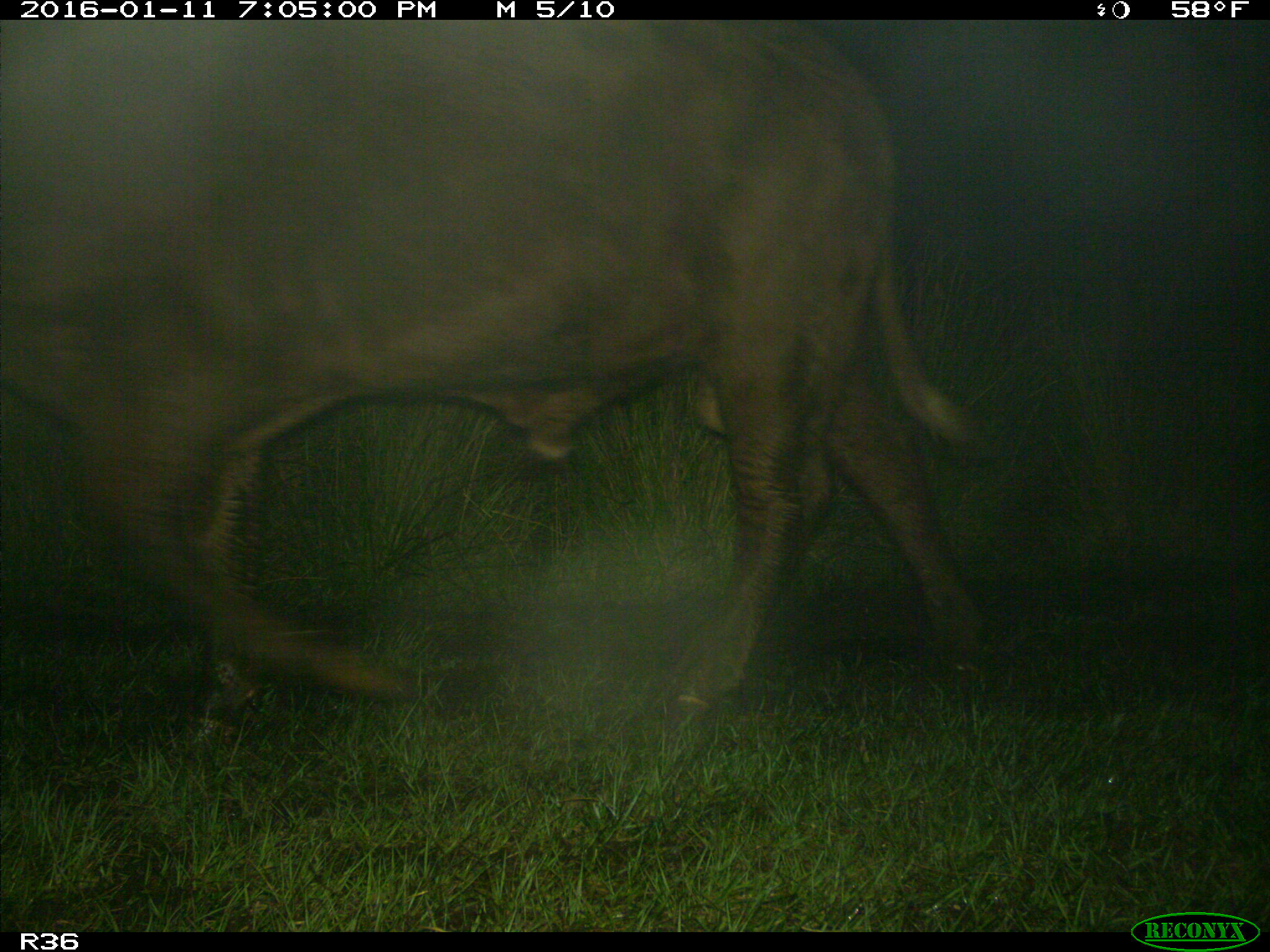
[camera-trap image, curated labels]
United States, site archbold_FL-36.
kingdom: Animalia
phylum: Chordata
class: Mammalia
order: Artiodactyla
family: Bovidae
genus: Bos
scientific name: Bos taurus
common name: domestic cow